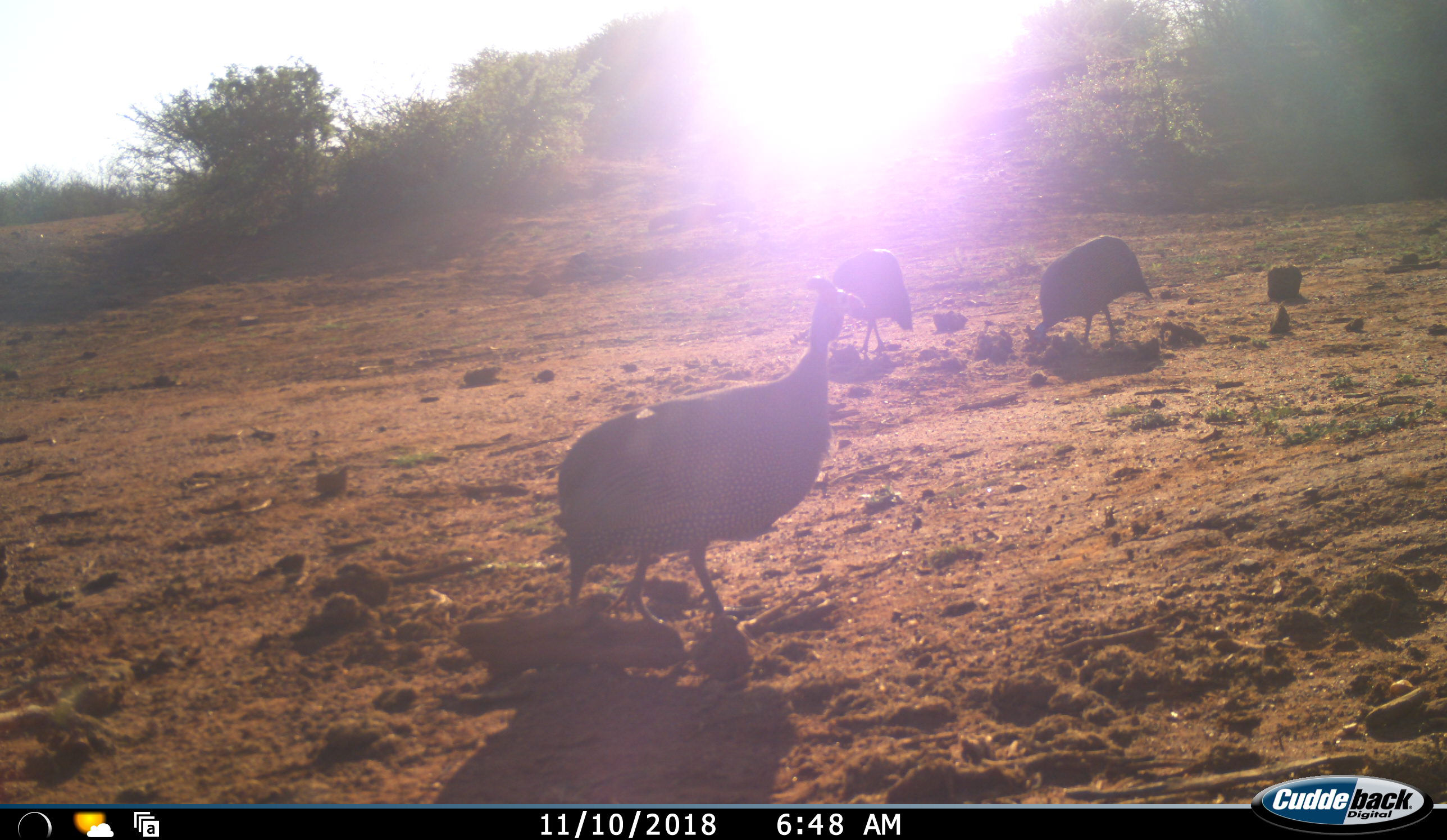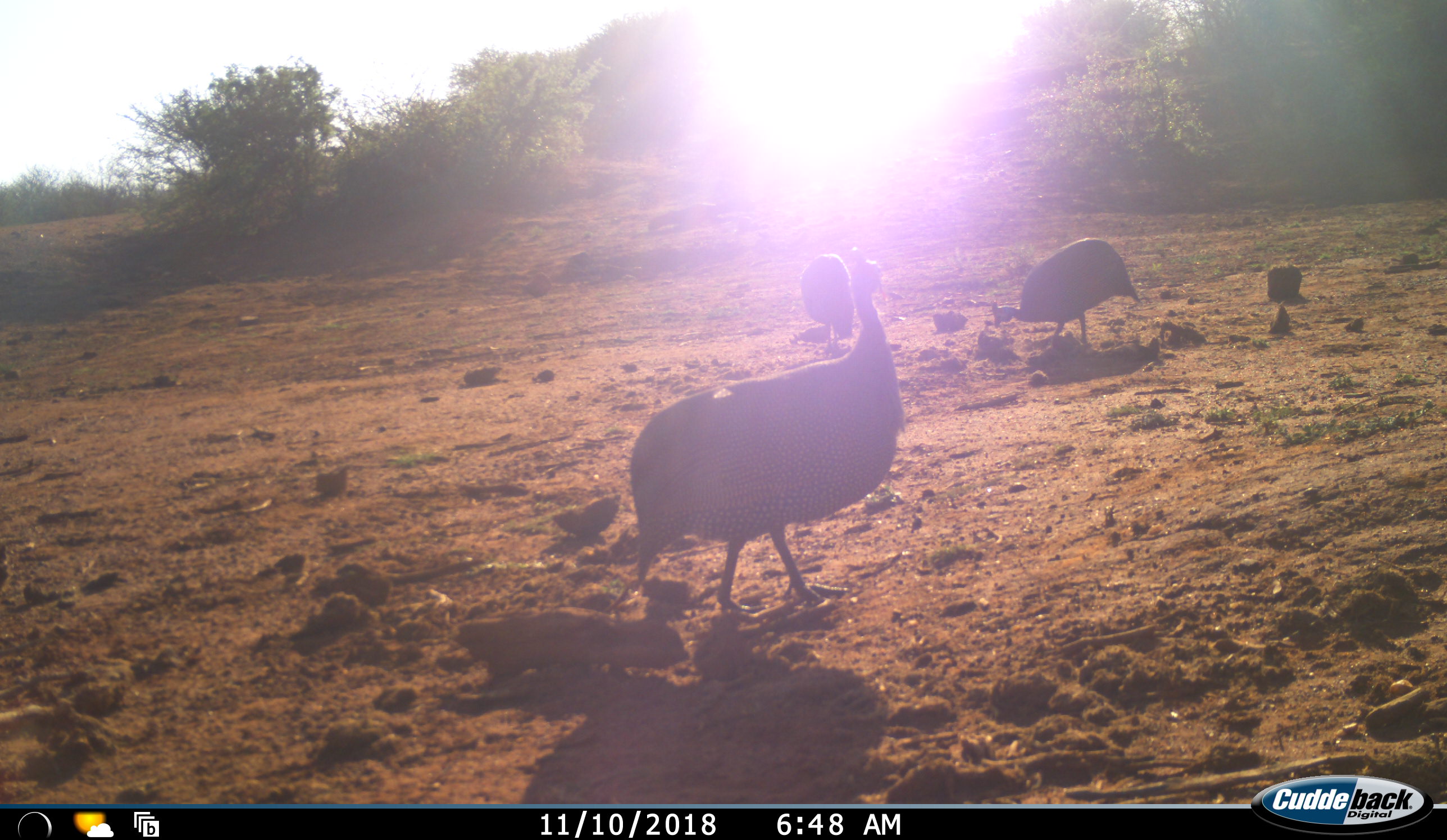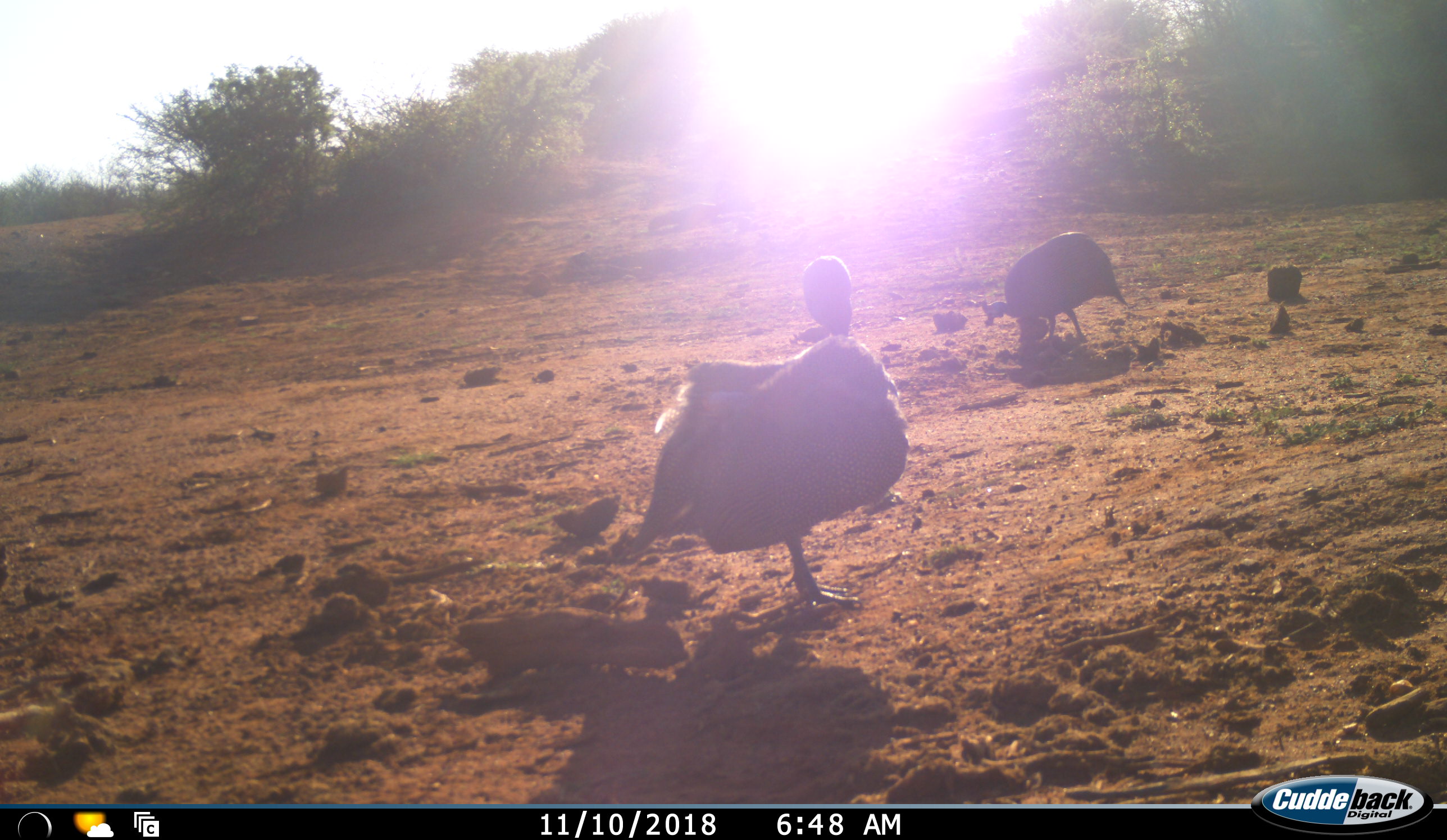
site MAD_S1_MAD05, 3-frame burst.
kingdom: Animalia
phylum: Chordata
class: Aves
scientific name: Aves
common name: bird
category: birdother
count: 3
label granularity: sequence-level